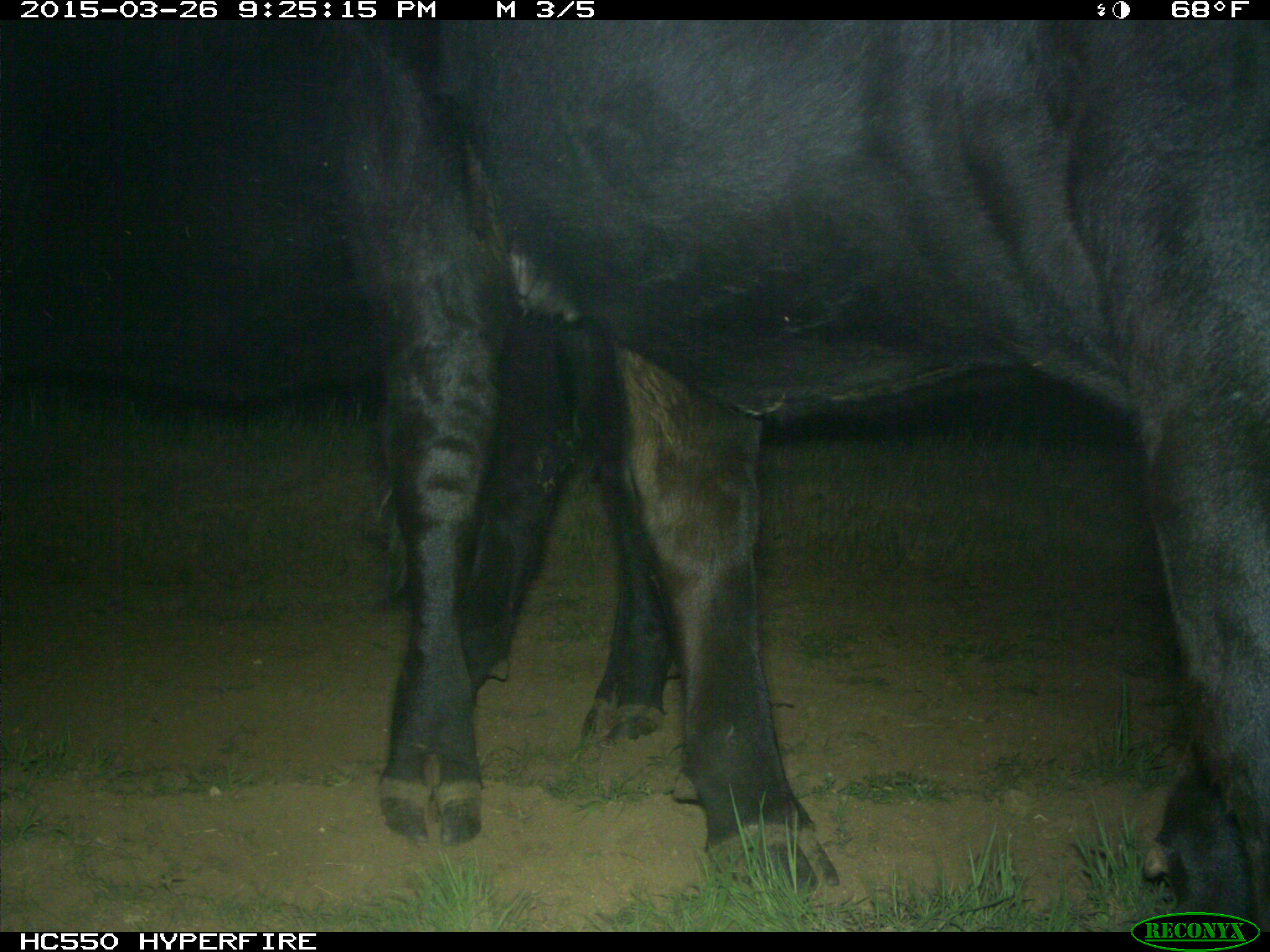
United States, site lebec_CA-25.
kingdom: Animalia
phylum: Chordata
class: Mammalia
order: Artiodactyla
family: Bovidae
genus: Bos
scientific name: Bos taurus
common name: domestic cow